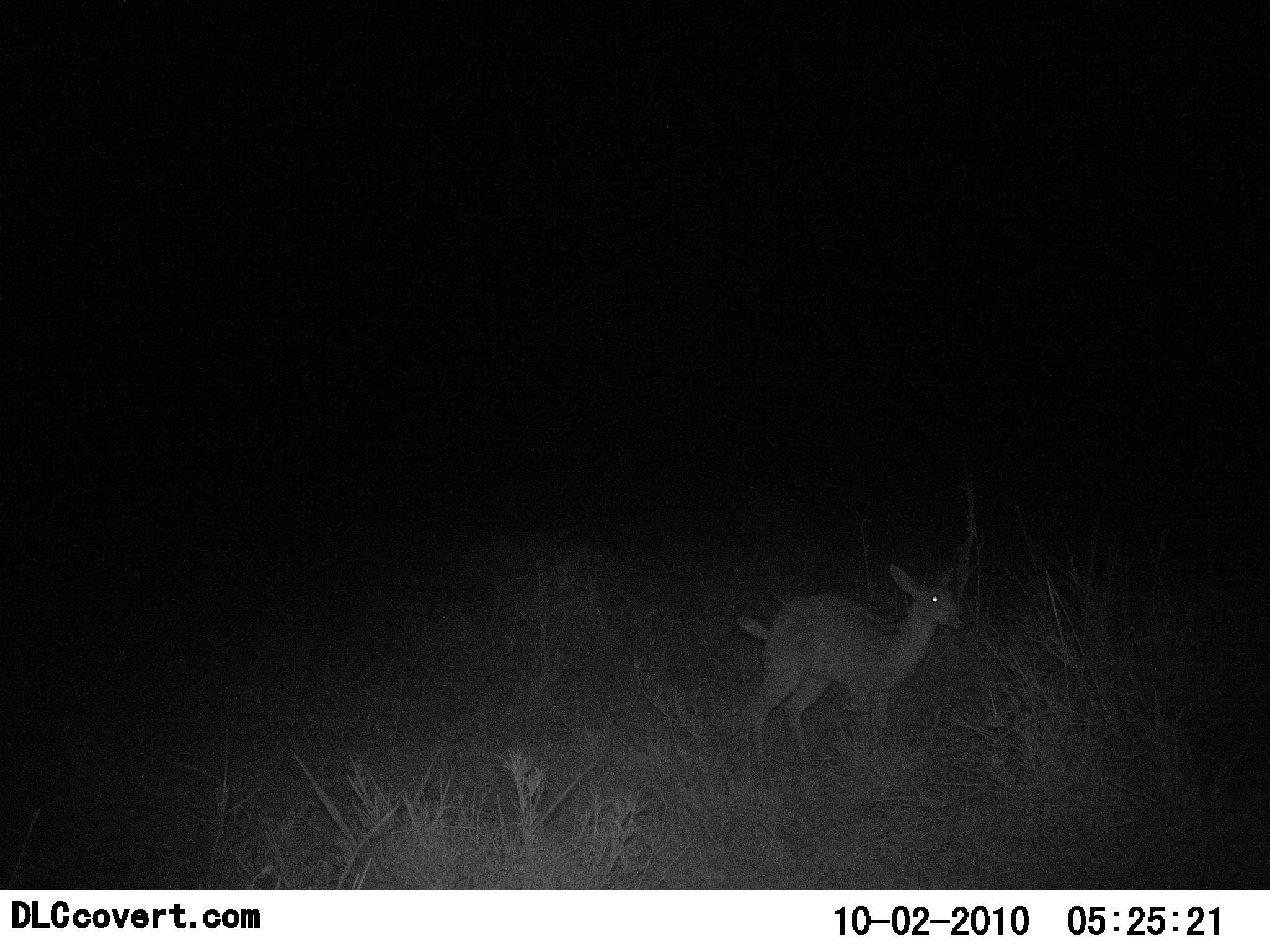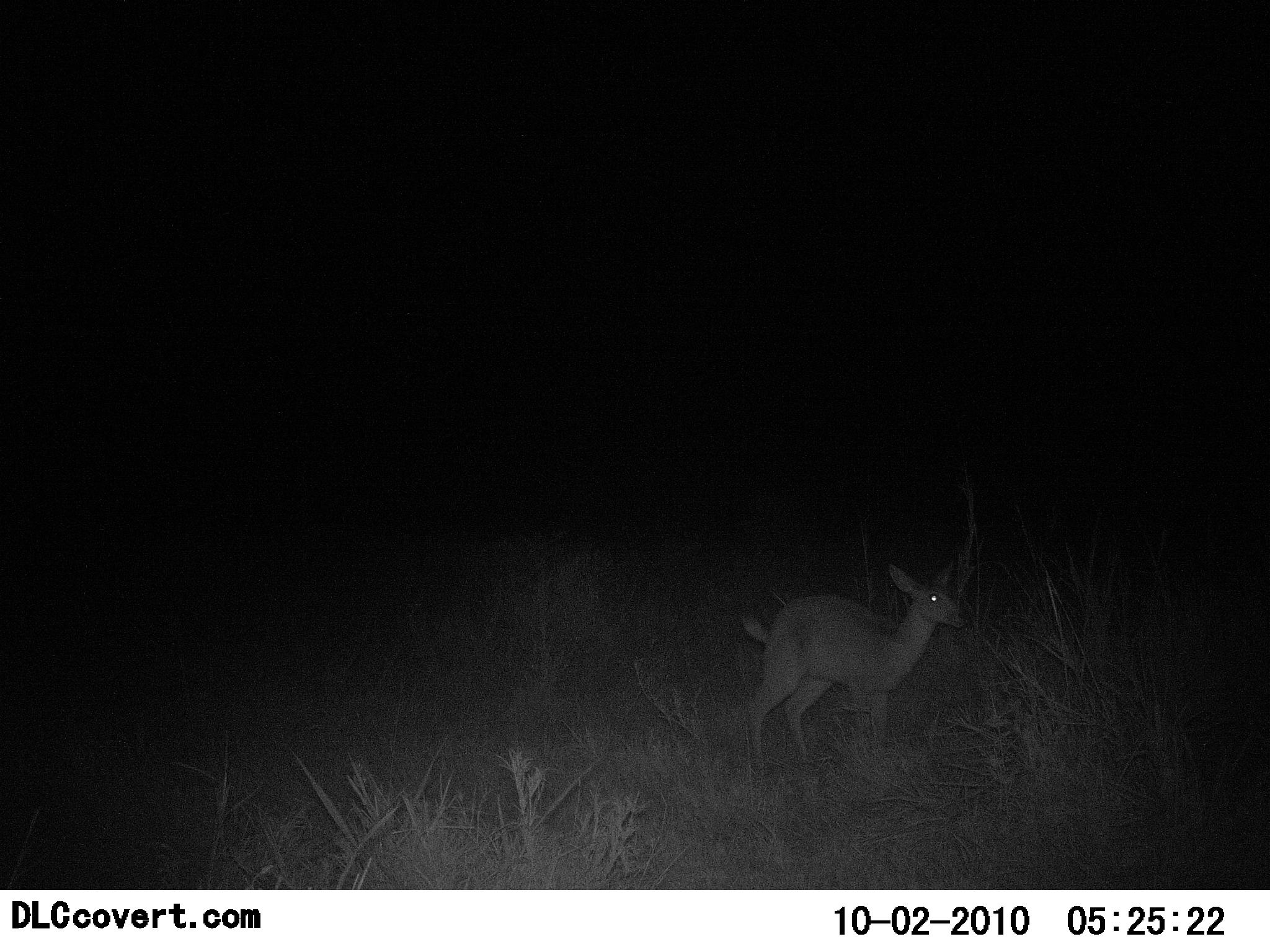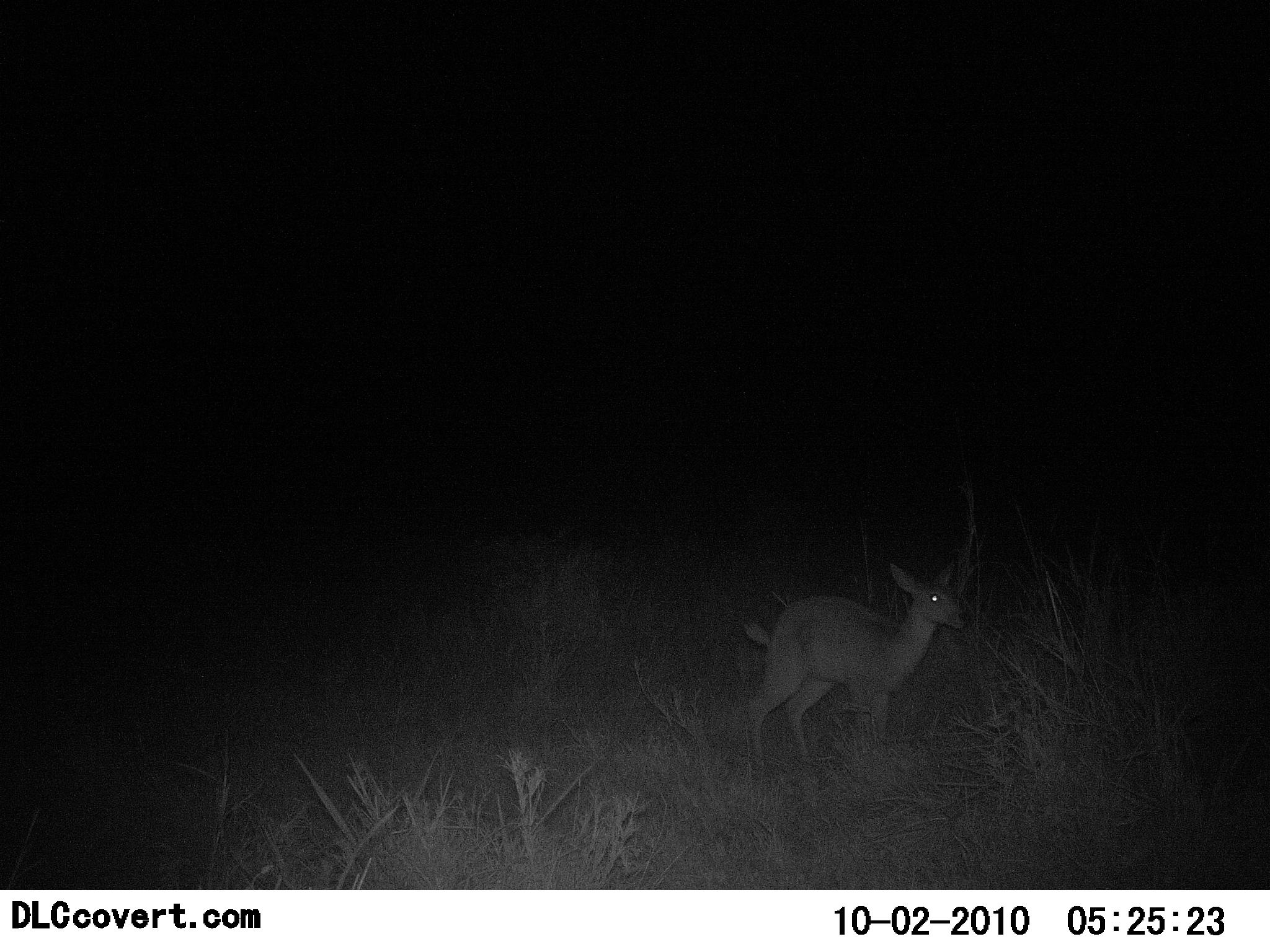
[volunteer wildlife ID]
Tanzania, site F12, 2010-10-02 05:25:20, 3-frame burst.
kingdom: Animalia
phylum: Chordata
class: Mammalia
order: Artiodactyla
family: Bovidae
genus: Madoqua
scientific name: Madoqua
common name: dikdik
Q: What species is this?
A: Dikdik (Madoqua).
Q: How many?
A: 1.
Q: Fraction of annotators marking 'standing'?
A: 77%.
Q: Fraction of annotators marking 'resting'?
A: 8%.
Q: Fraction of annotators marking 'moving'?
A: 15%.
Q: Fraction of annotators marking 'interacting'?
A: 0%.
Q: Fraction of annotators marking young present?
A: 0%.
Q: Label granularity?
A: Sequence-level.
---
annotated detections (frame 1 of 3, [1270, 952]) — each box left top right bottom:
animal: 733 562 972 783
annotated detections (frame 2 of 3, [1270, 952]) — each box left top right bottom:
animal: 737 559 965 773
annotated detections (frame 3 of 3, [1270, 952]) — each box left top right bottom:
animal: 742 559 973 769